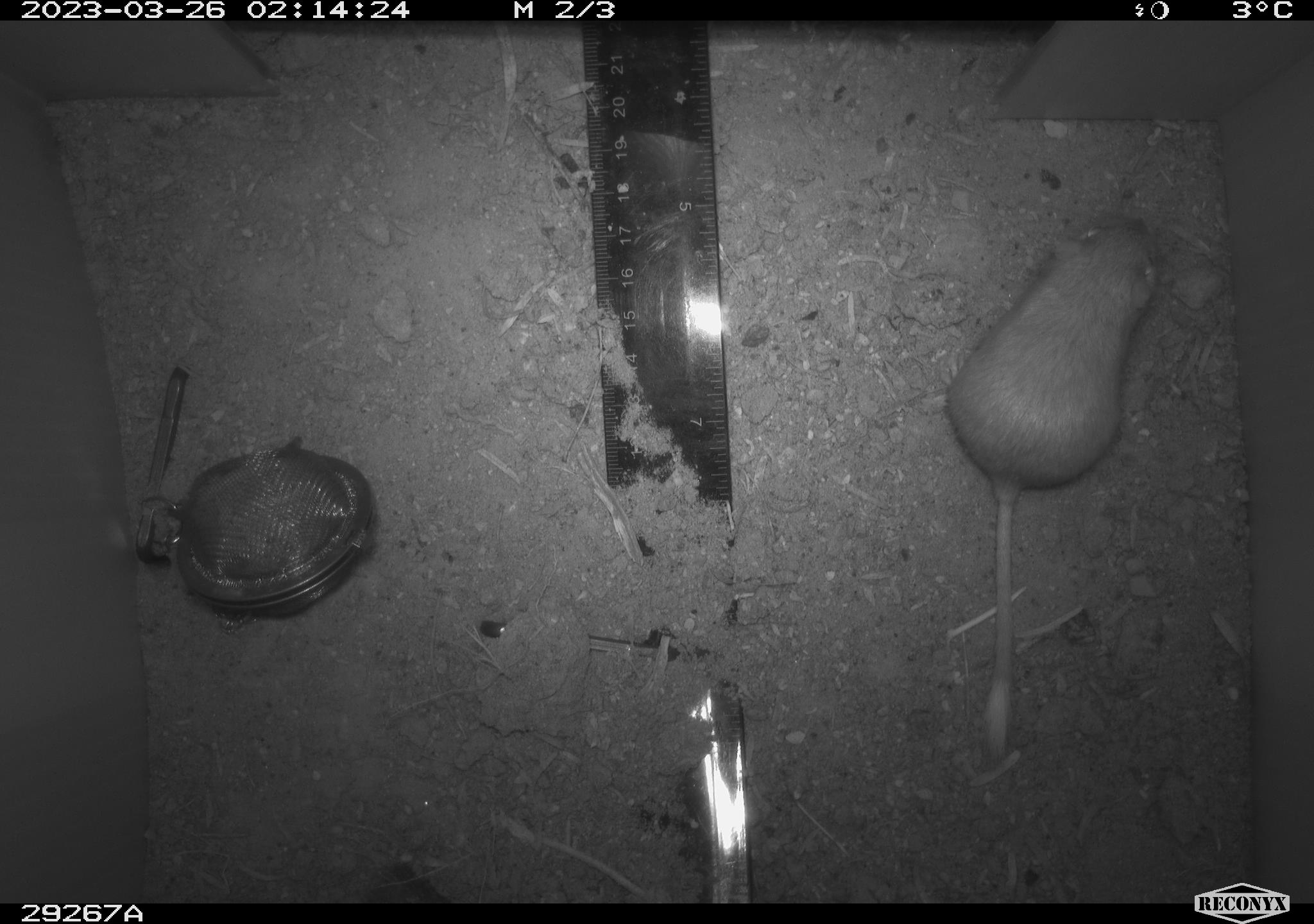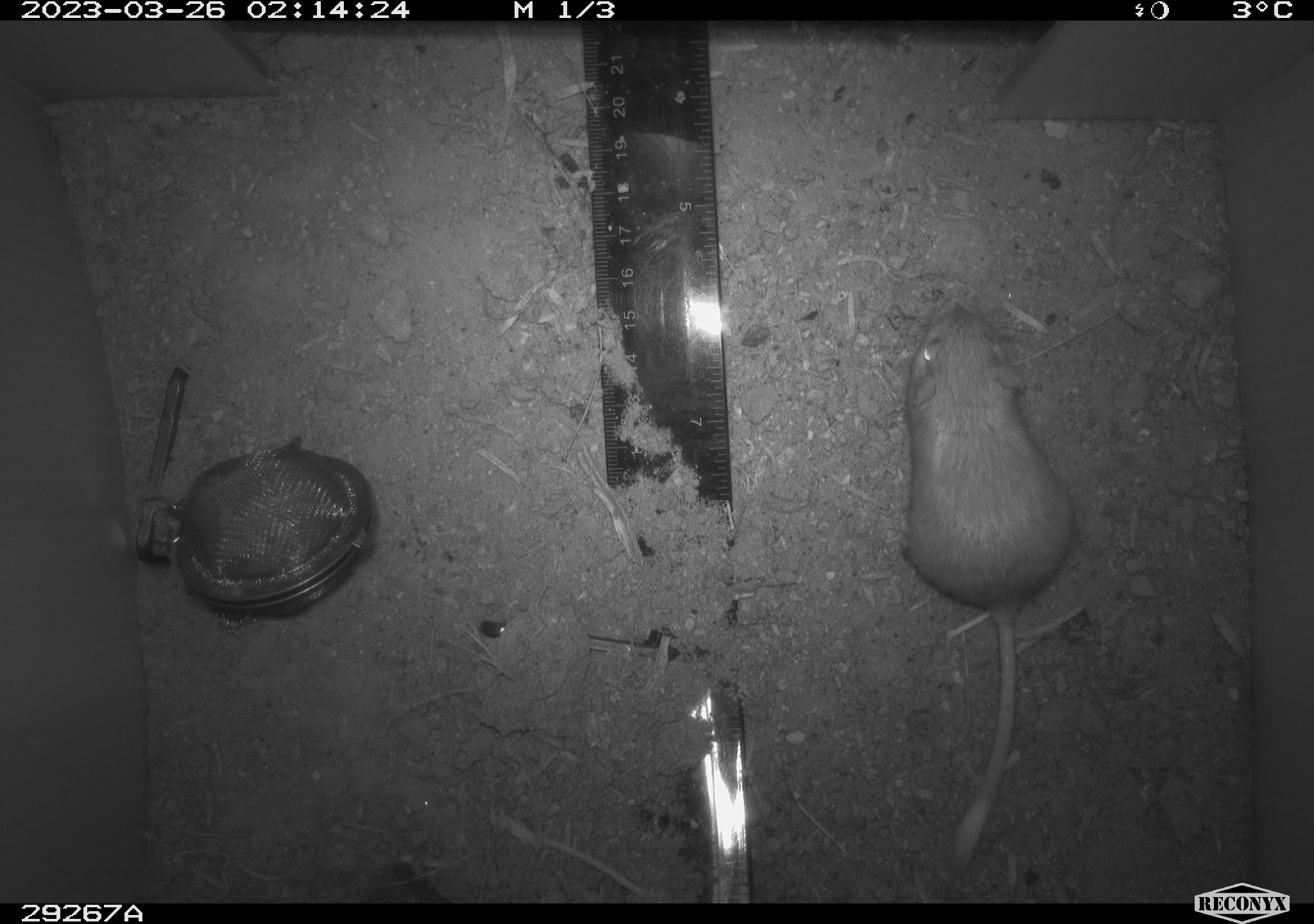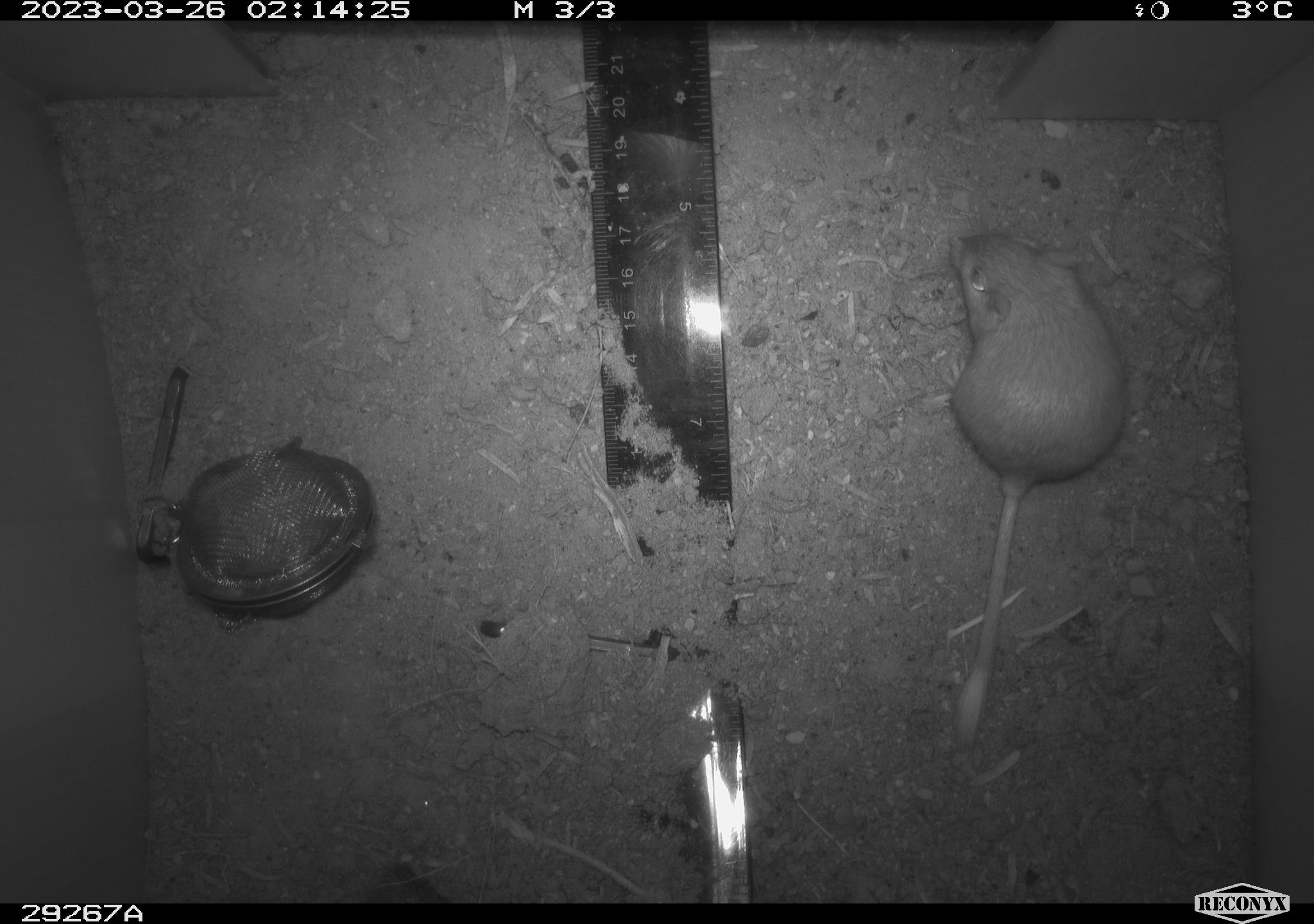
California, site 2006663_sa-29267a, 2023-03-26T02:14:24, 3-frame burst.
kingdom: Animalia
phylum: Chordata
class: Mammalia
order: Rodentia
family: Heteromyidae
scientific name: Heteromyidae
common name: kangaroo rats and pocket mice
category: heteromyidae family